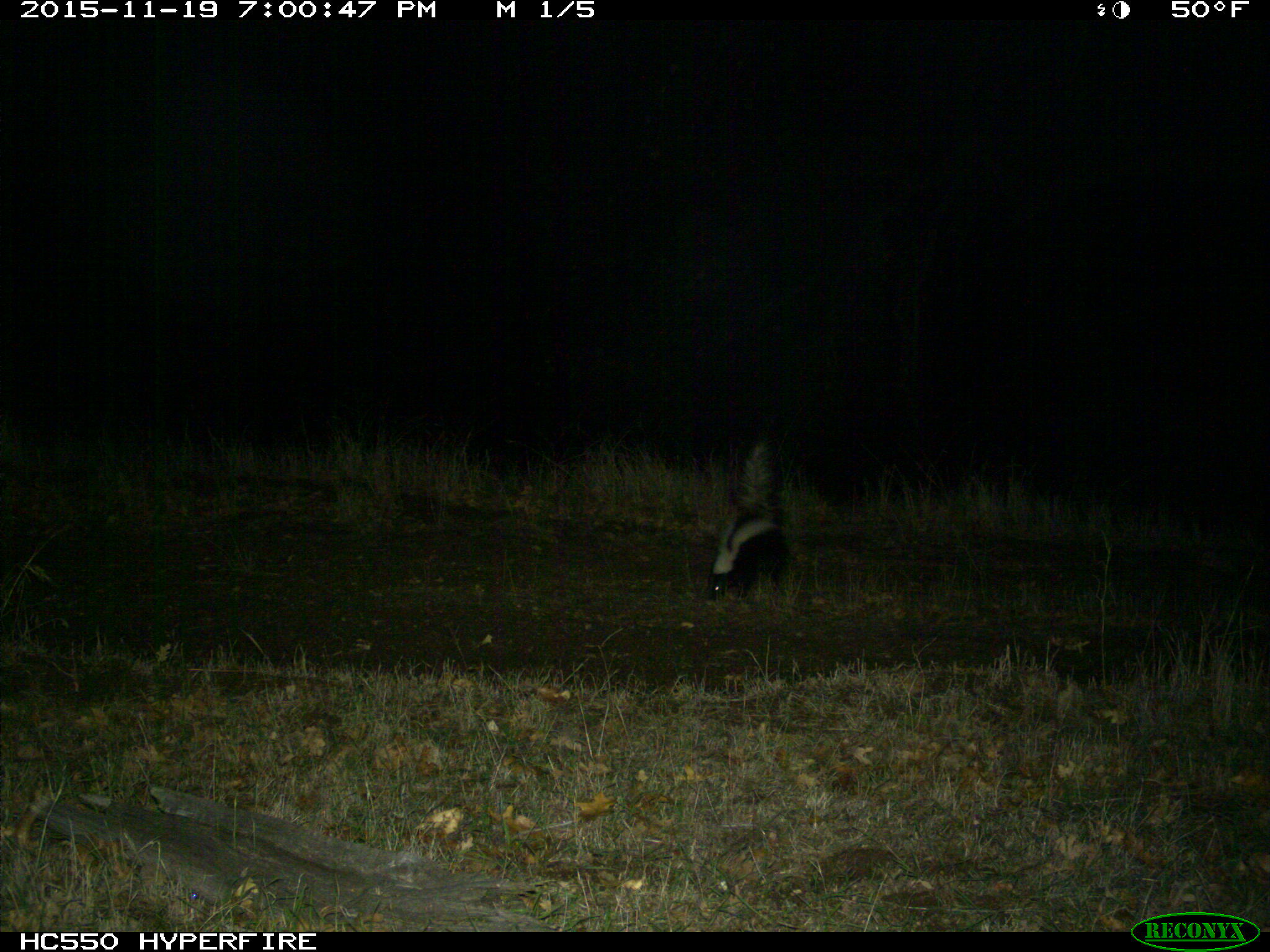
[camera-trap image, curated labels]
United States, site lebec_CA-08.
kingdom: Animalia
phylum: Chordata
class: Mammalia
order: Carnivora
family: Mephitidae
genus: Mephitis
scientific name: Mephitis mephitis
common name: striped skunk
Mephitis mephitis (striped skunk).